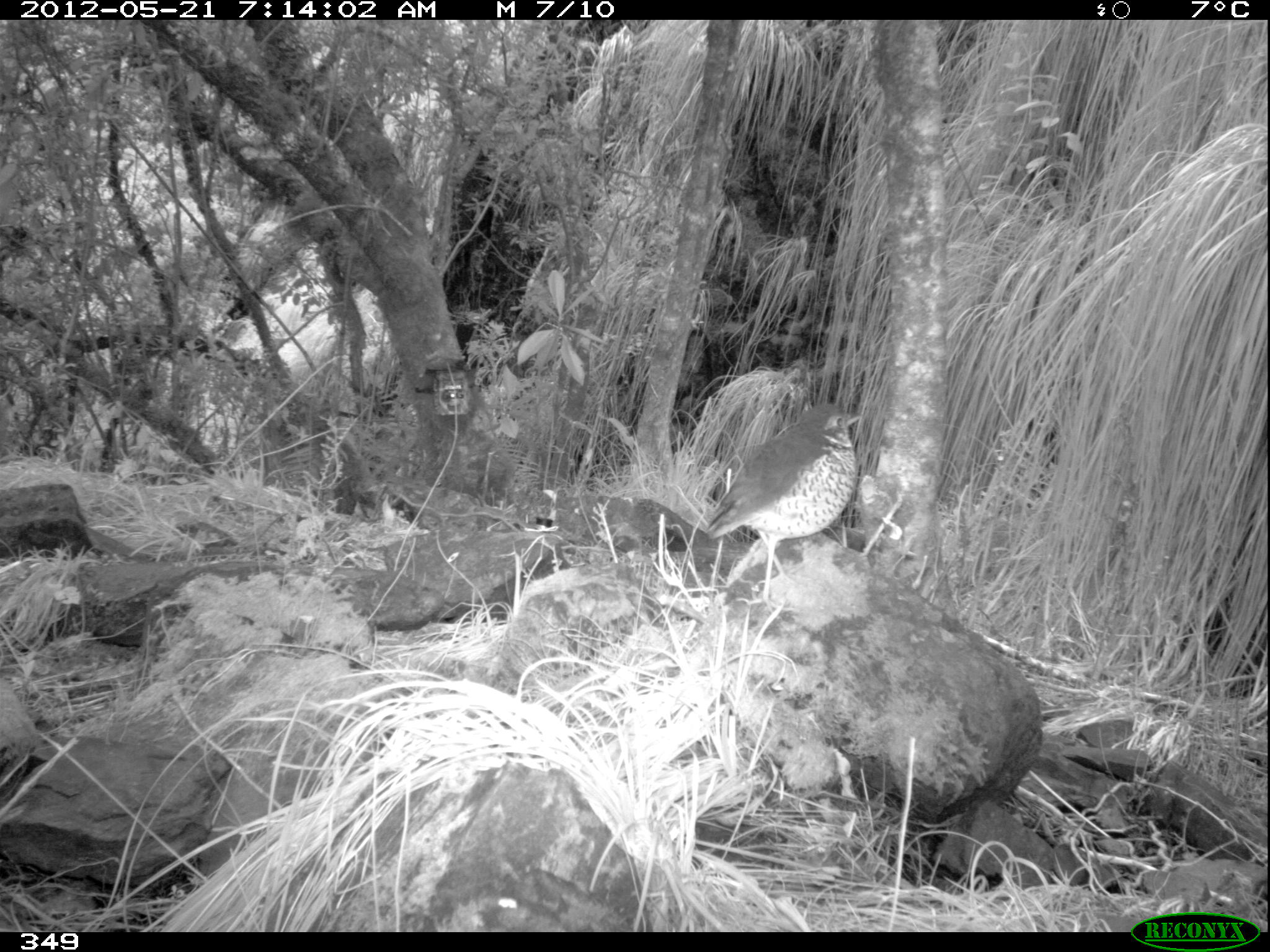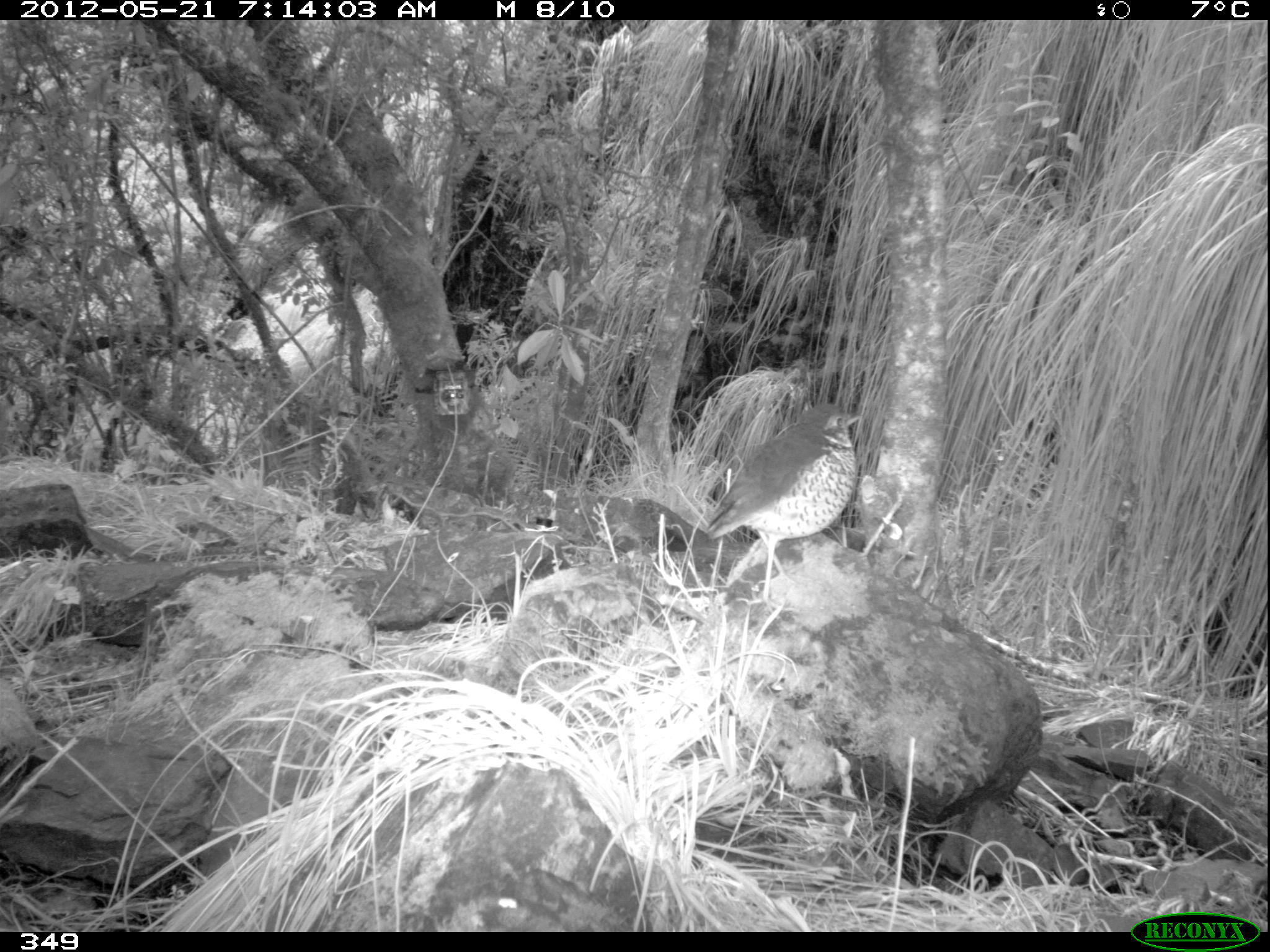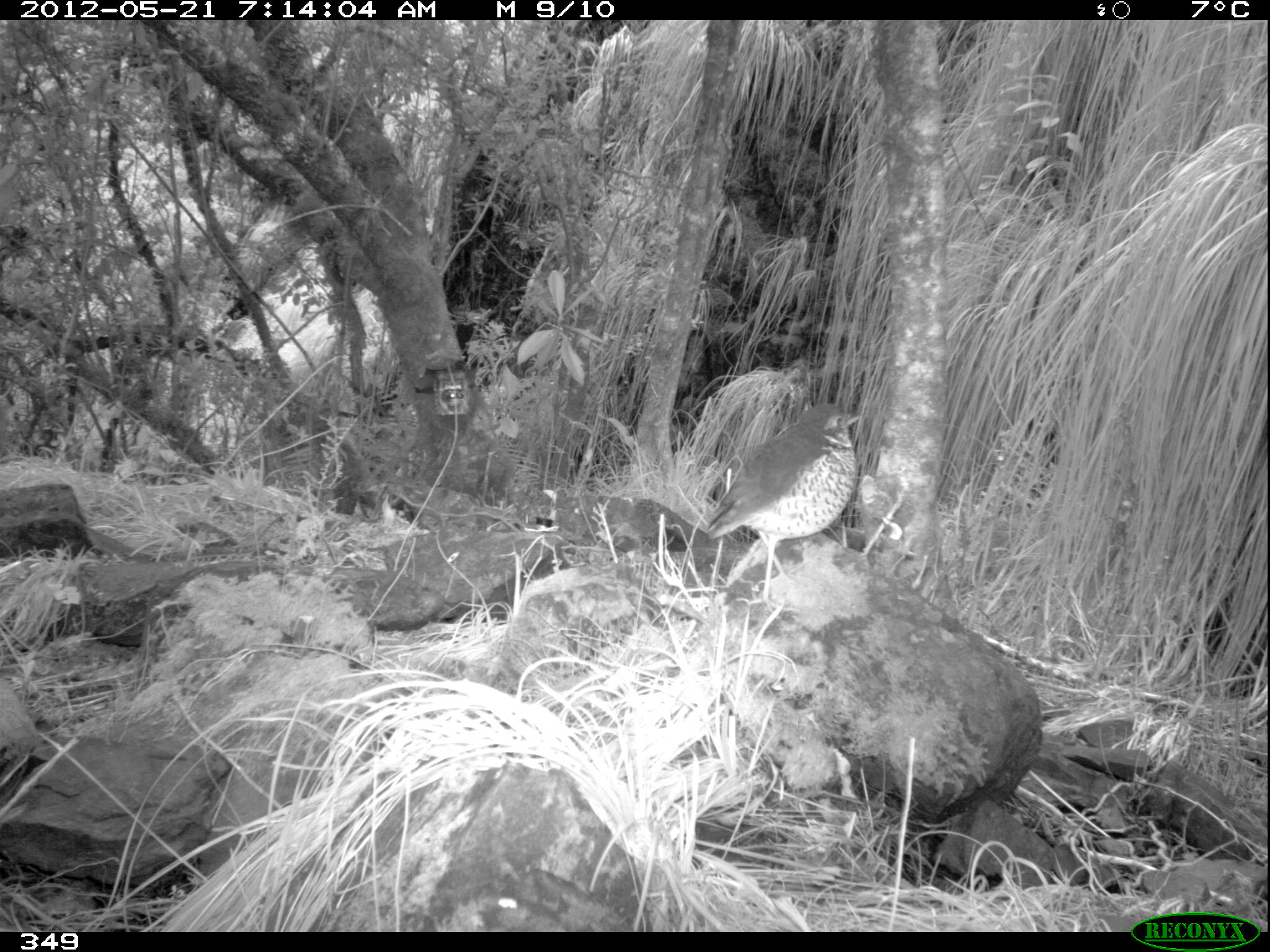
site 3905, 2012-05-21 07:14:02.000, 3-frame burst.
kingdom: Animalia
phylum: Chordata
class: Aves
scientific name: Aves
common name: bird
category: unknown bird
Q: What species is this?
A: Unknown bird (bird) (Aves).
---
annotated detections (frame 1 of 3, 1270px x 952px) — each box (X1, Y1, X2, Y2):
unknown bird: (703, 401, 862, 618)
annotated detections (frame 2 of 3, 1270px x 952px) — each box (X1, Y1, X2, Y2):
unknown bird: (703, 400, 863, 616)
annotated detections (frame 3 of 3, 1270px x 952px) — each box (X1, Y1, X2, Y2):
unknown bird: (702, 403, 863, 615)